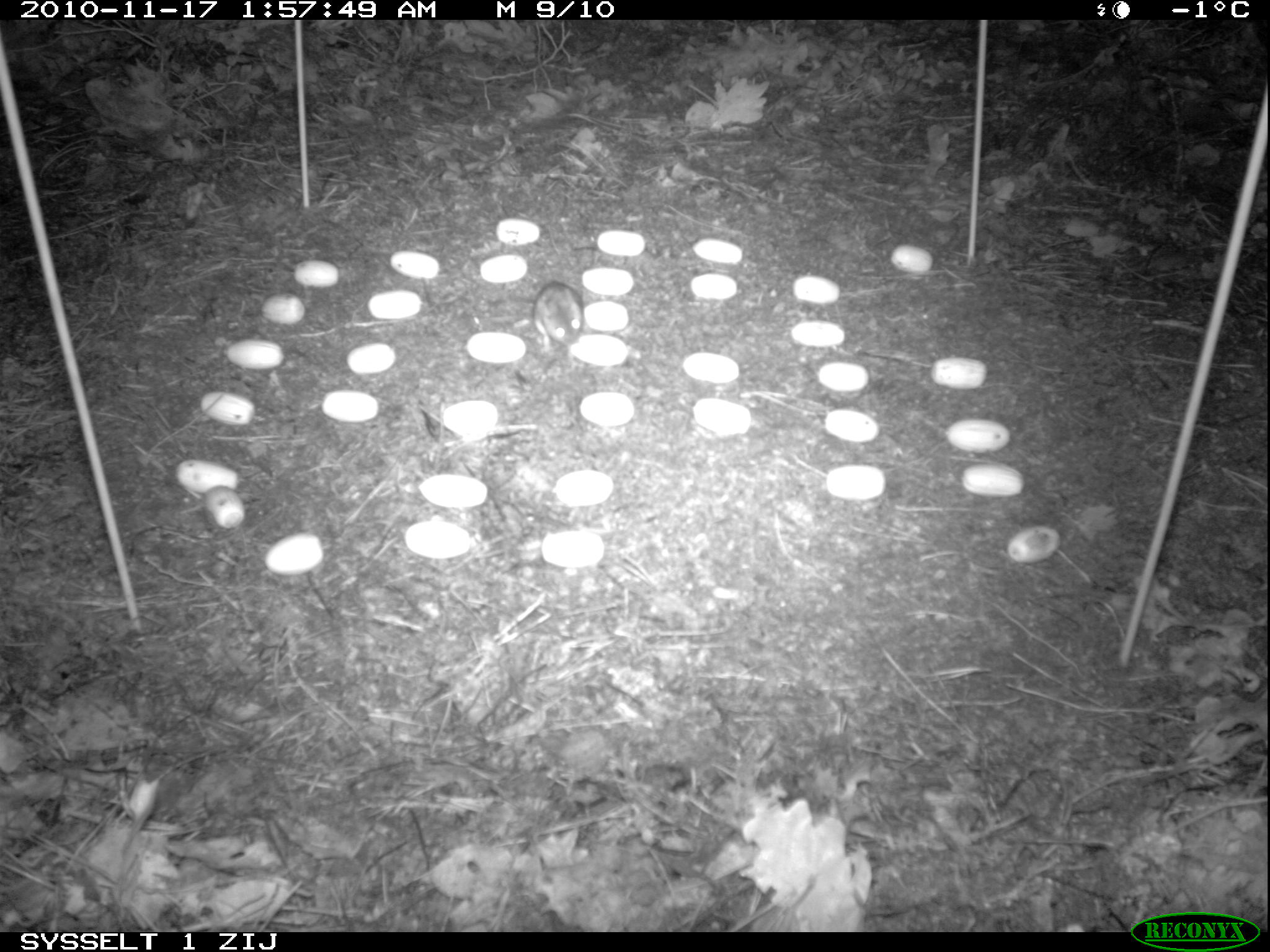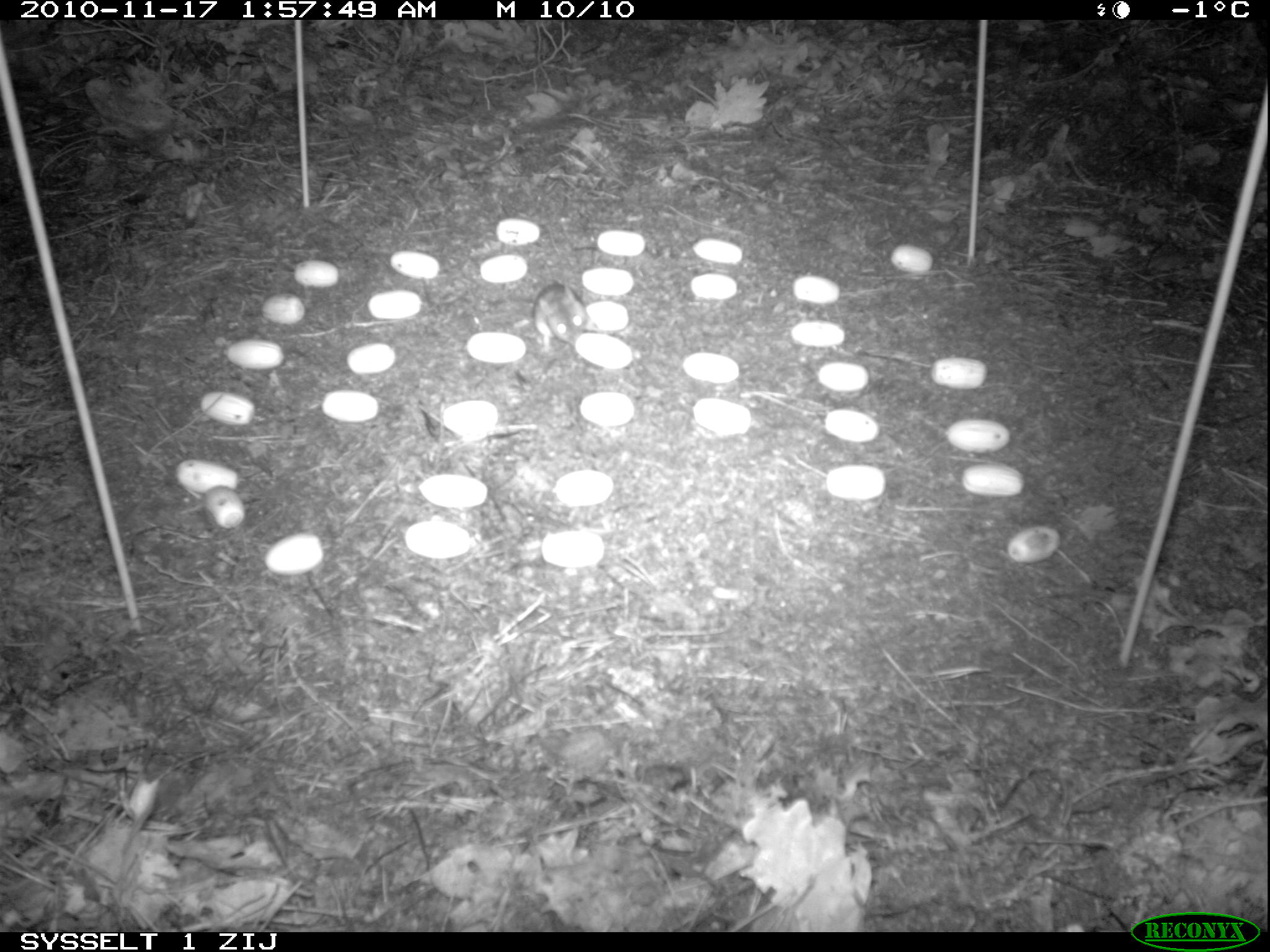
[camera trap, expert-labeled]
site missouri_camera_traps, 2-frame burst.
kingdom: Animalia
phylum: Chordata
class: Mammalia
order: Rodentia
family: Muridae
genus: Apodemus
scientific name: Apodemus sylvaticus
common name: wood mouse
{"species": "wood mouse (Apodemus sylvaticus)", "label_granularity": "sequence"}